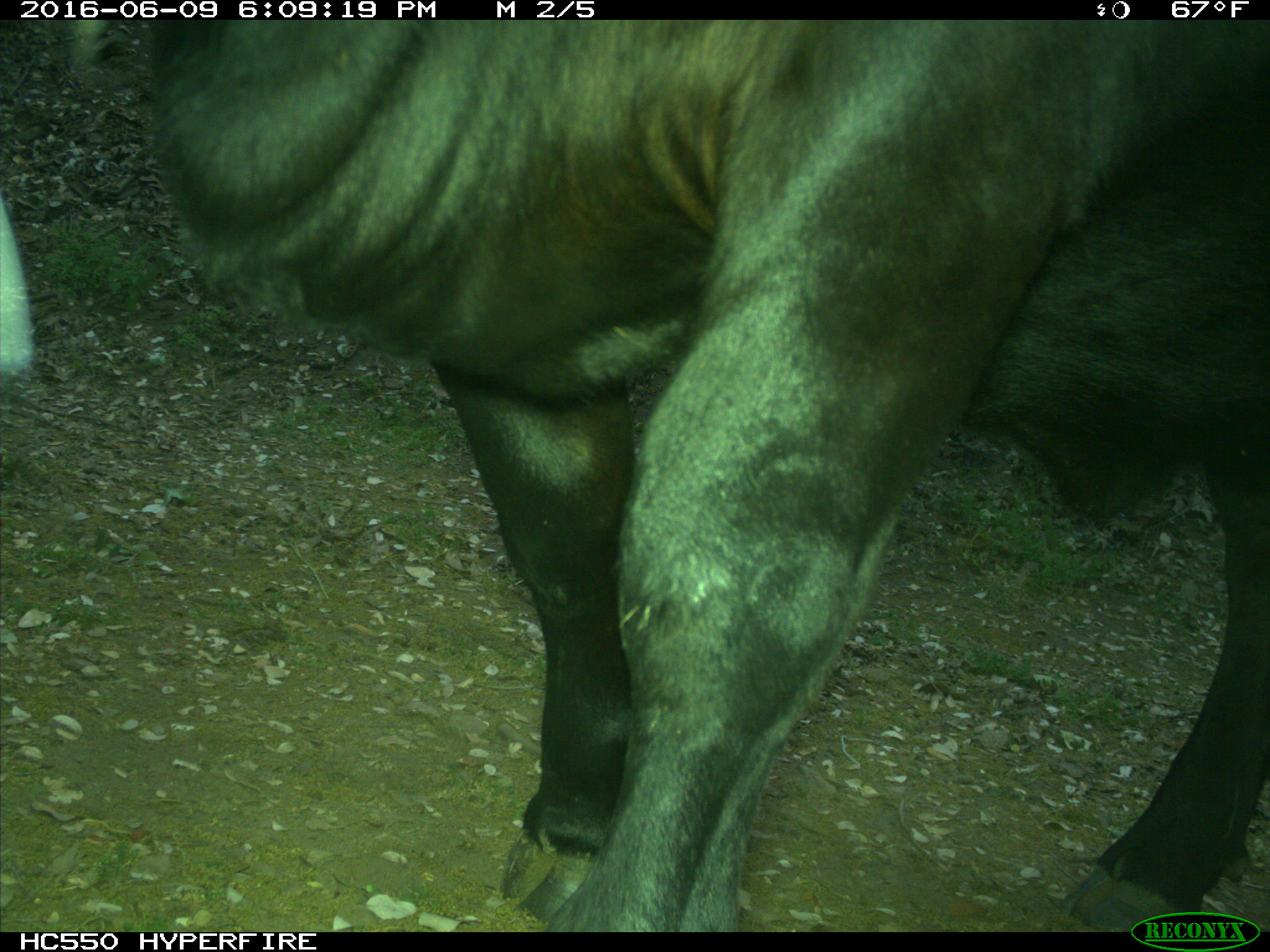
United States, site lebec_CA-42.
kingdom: Animalia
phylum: Chordata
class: Mammalia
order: Artiodactyla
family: Bovidae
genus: Bos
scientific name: Bos taurus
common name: domestic cow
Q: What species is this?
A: Bos taurus (domestic cow).